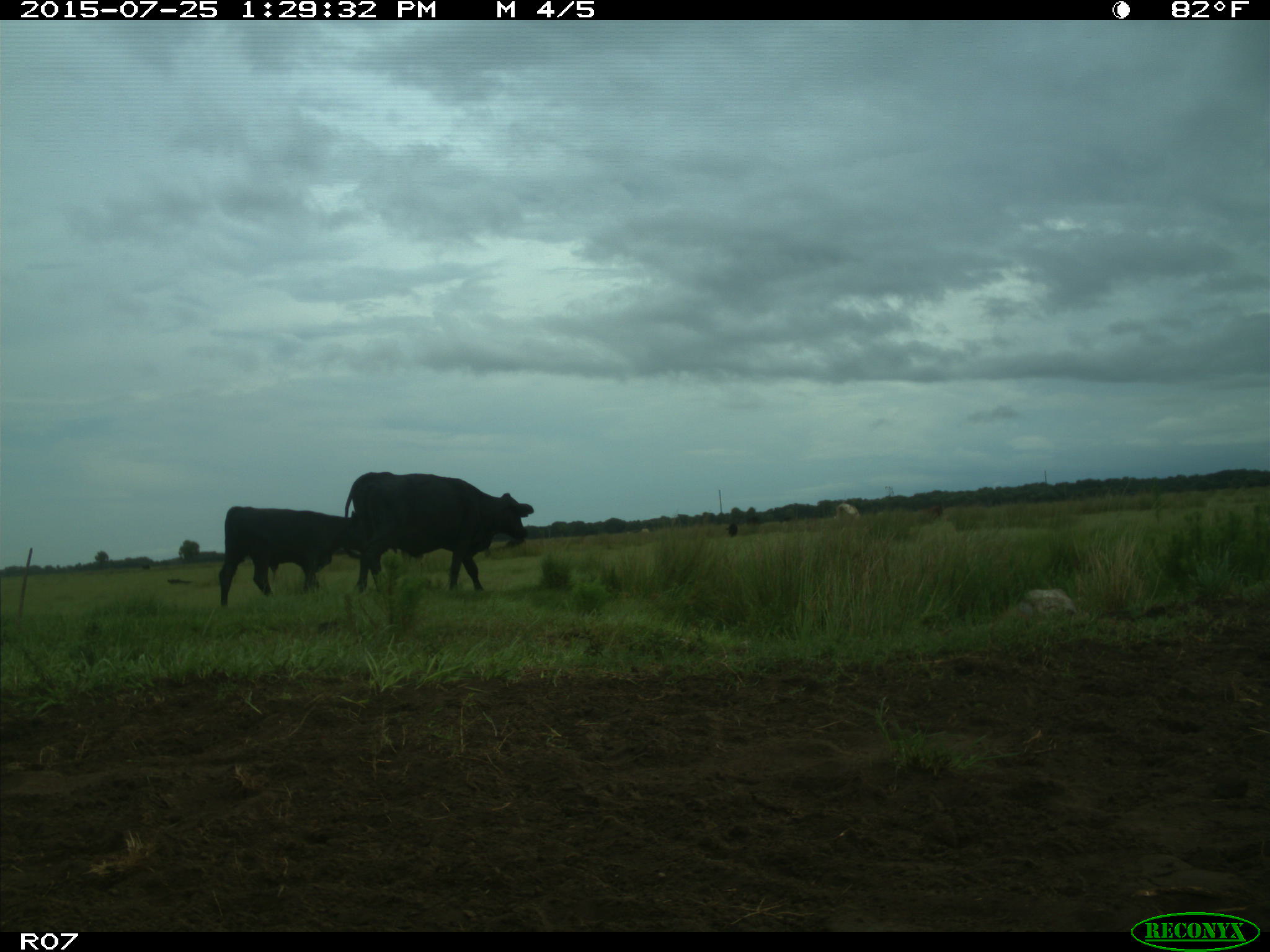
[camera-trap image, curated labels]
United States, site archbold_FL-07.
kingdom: Animalia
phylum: Chordata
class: Mammalia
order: Artiodactyla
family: Bovidae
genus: Bos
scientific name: Bos taurus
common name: domestic cow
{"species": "Bos taurus (domestic cow)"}